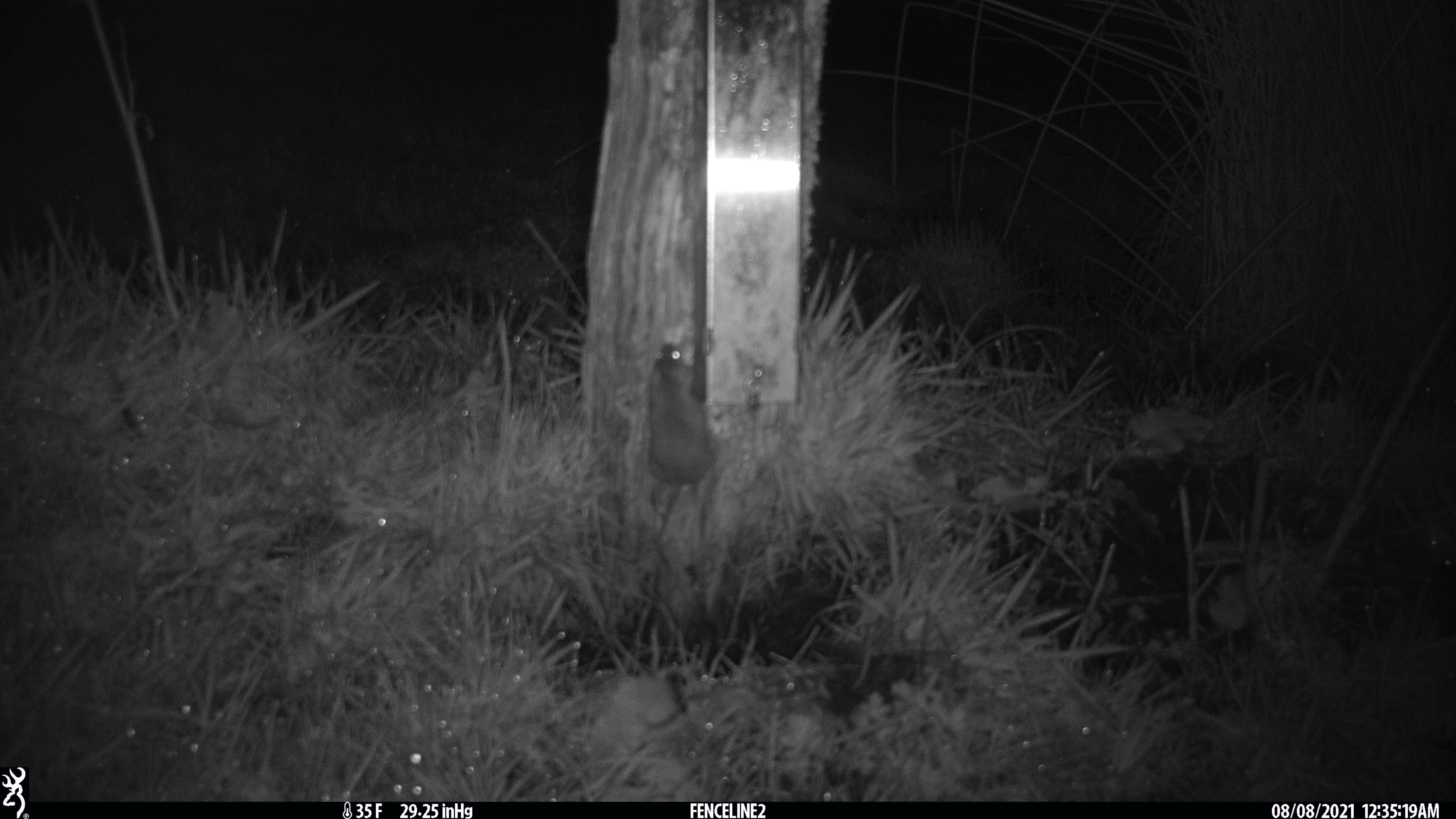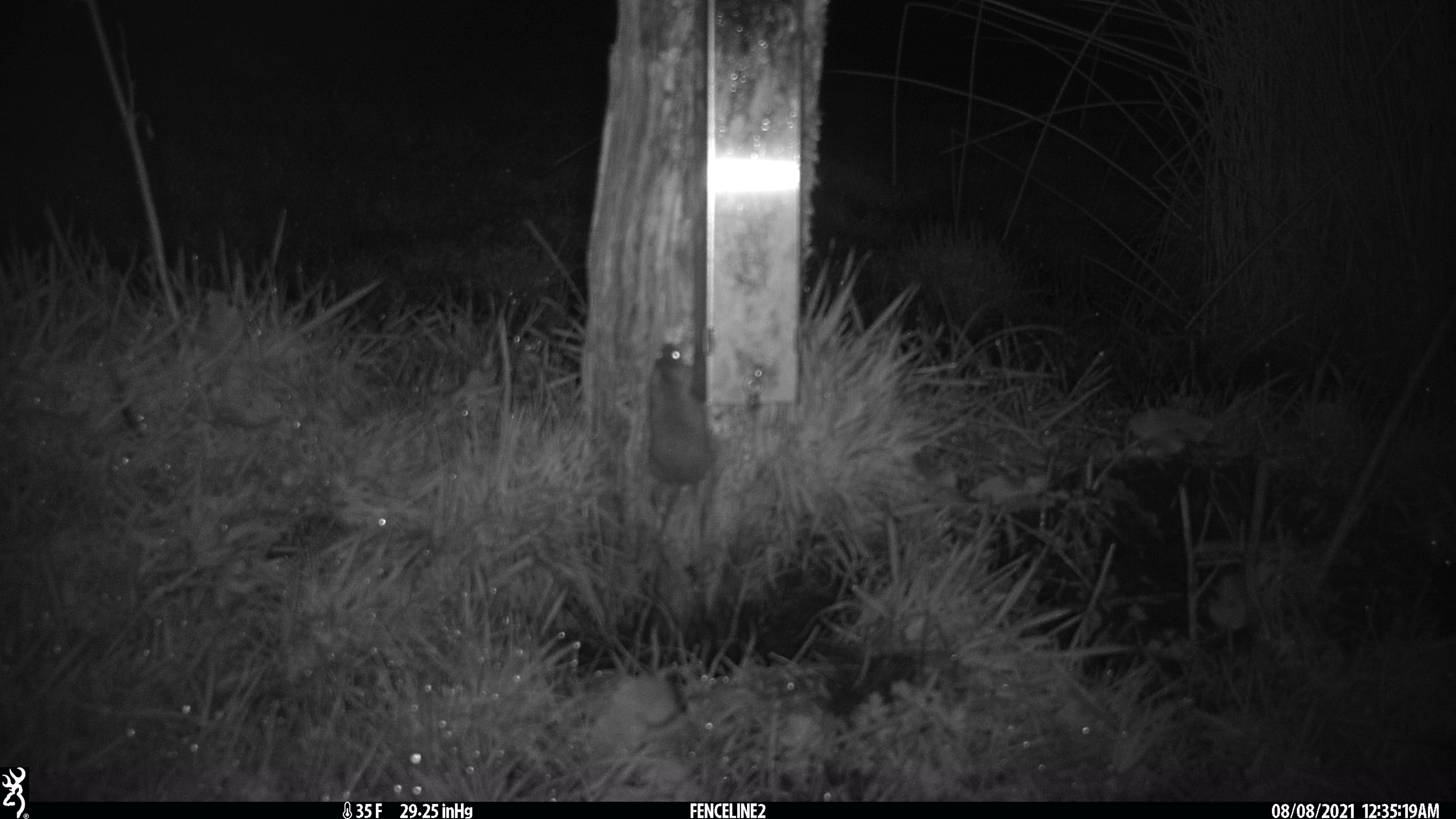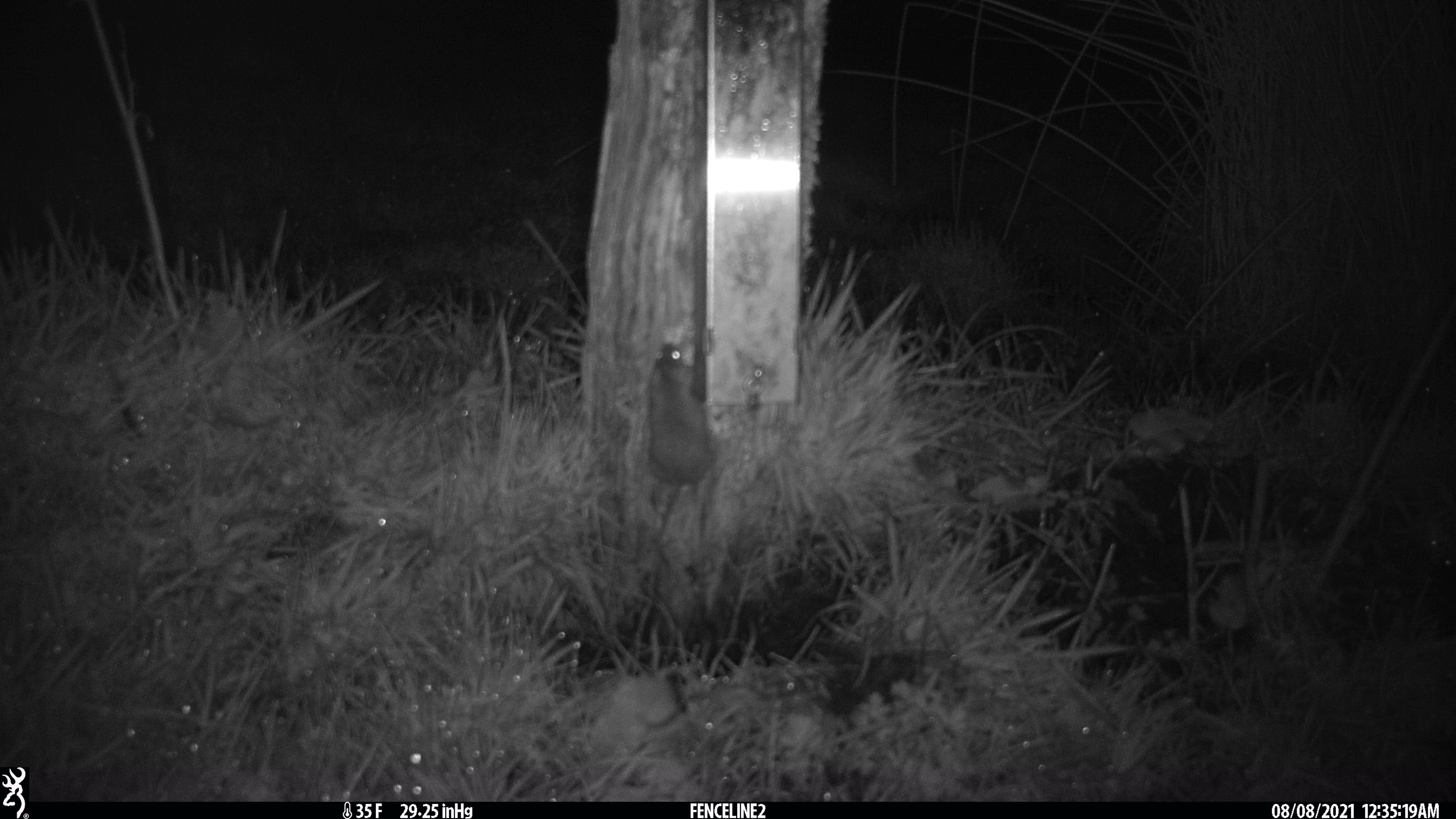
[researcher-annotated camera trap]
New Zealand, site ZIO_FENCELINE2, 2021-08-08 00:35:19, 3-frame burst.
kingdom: Animalia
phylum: Chordata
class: Mammalia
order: Rodentia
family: Muridae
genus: Mus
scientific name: Mus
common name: mouse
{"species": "mouse (Mus)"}